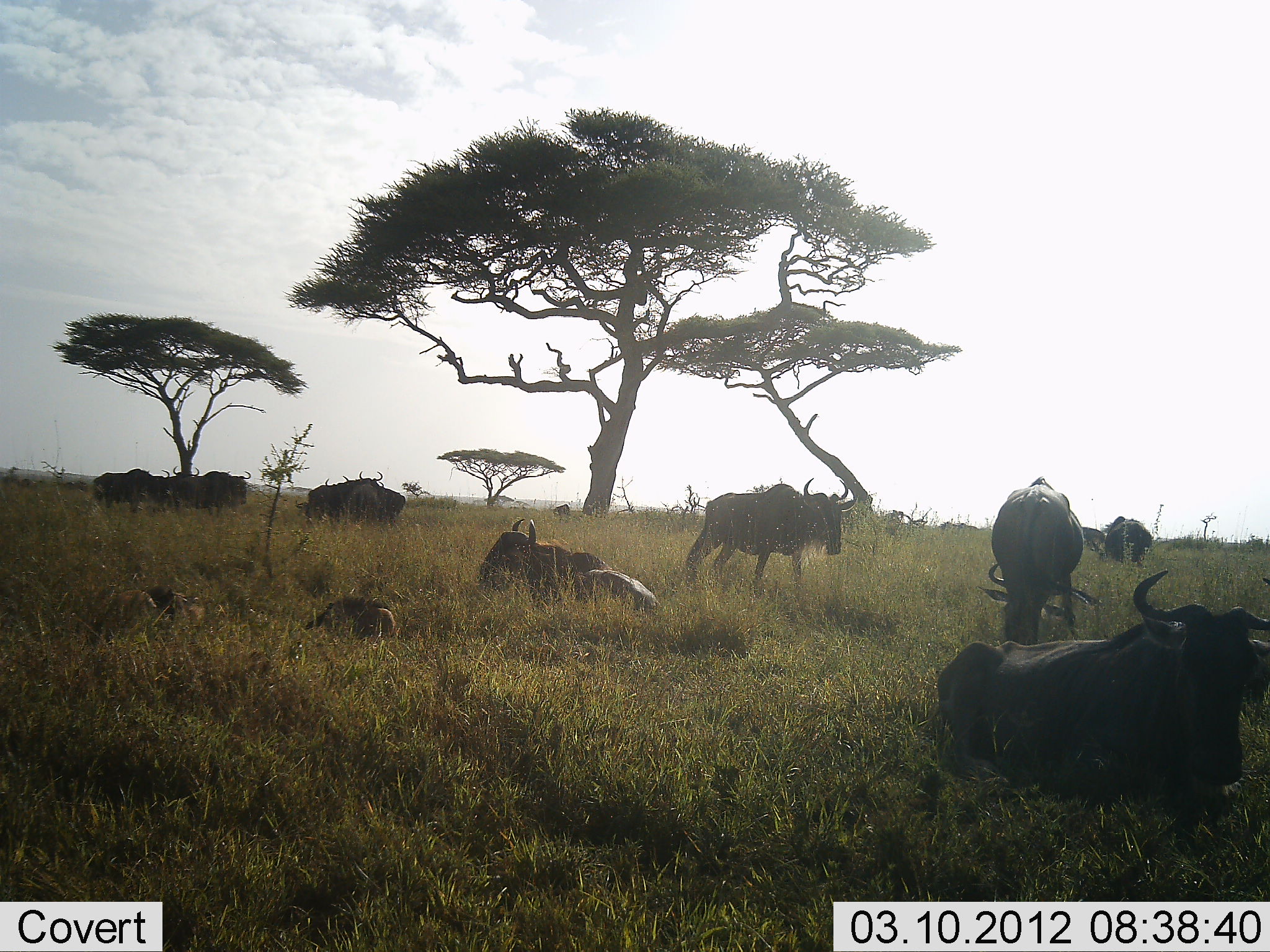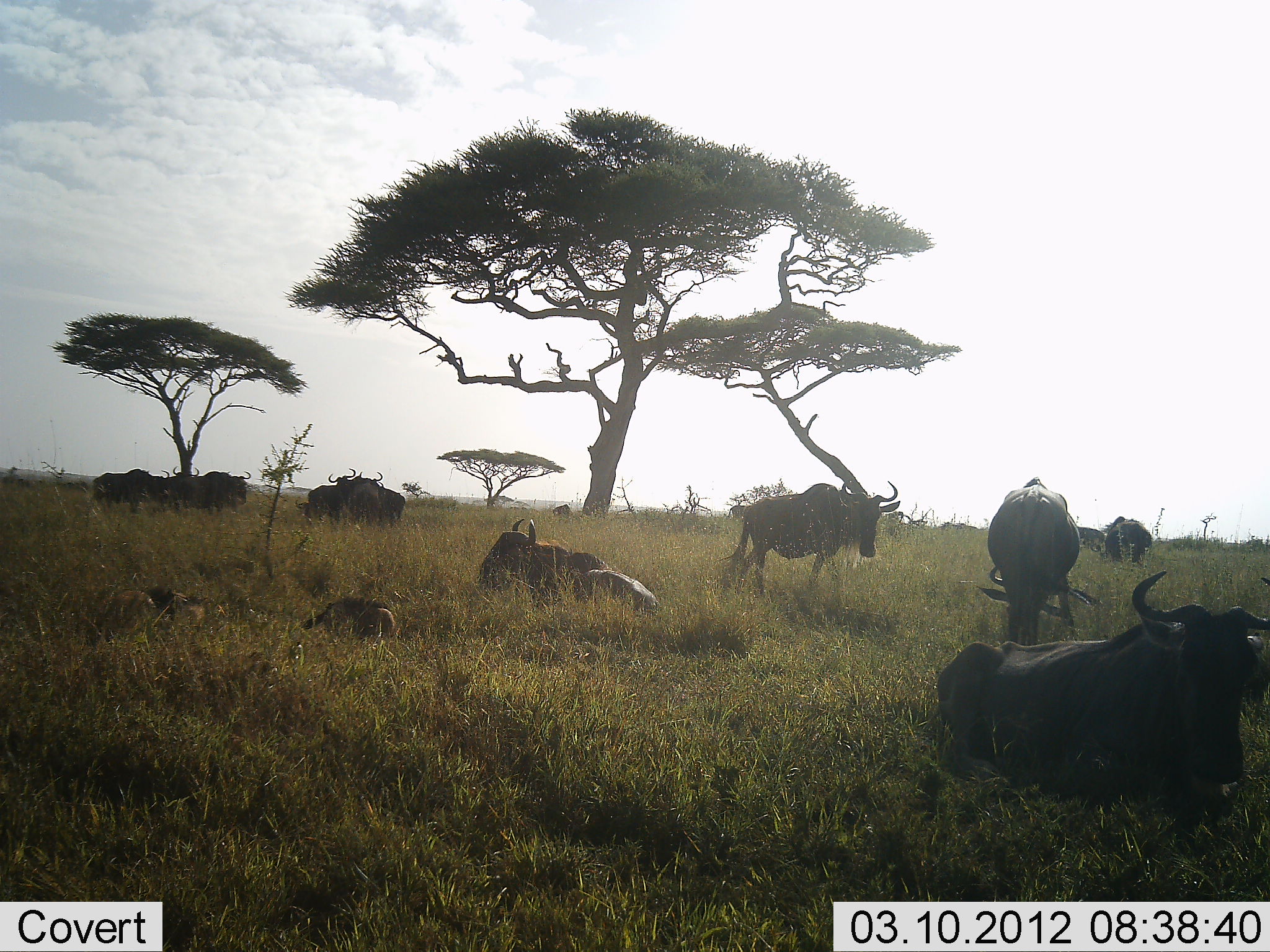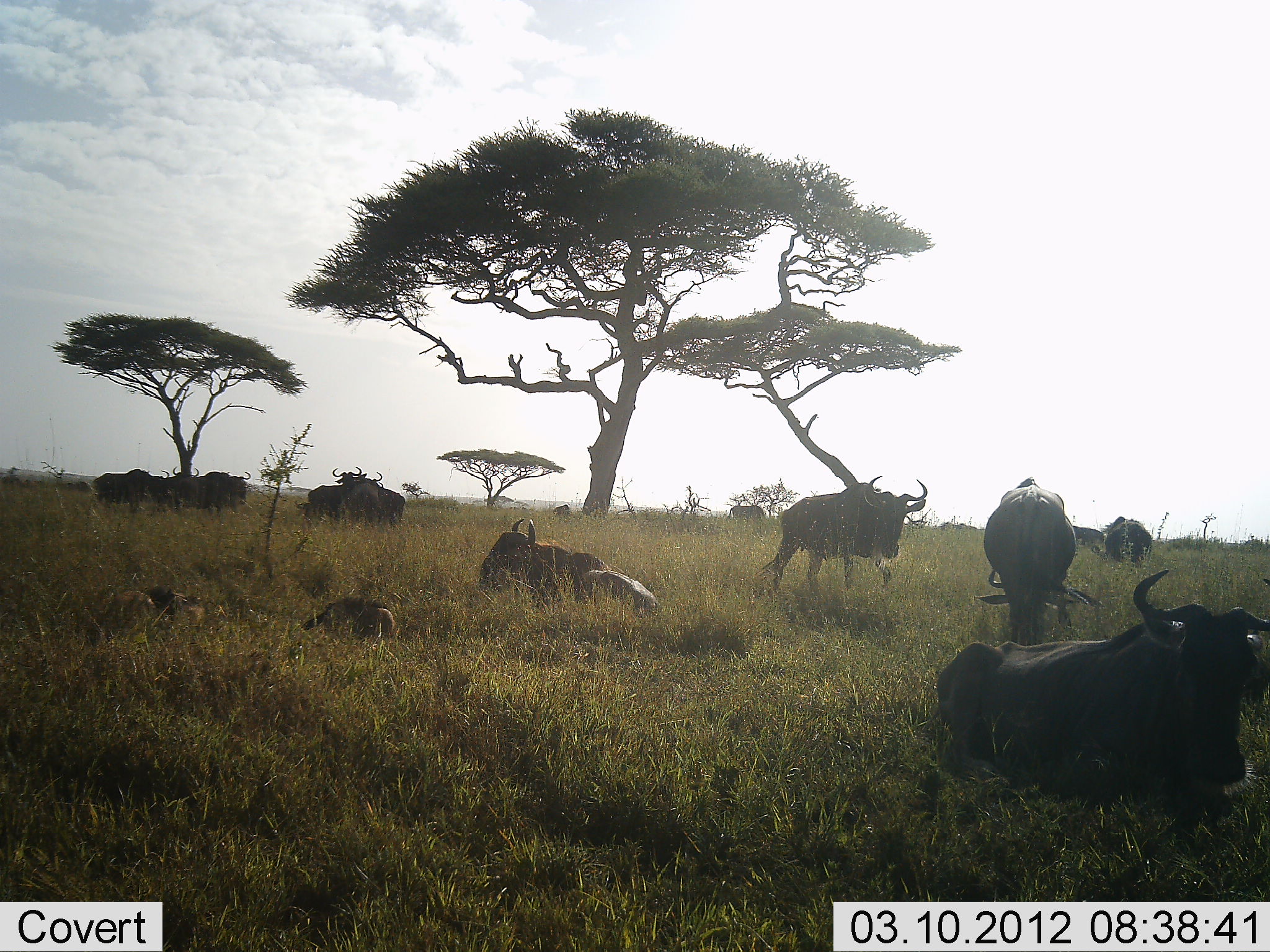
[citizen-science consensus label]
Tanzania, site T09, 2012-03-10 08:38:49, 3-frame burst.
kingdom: Animalia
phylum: Chordata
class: Mammalia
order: Artiodactyla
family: Bovidae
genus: Connochaetes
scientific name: Connochaetes taurinus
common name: blue wildebeest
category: wildebeest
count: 11-50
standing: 71%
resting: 100%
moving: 41%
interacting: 6%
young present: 65%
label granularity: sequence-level